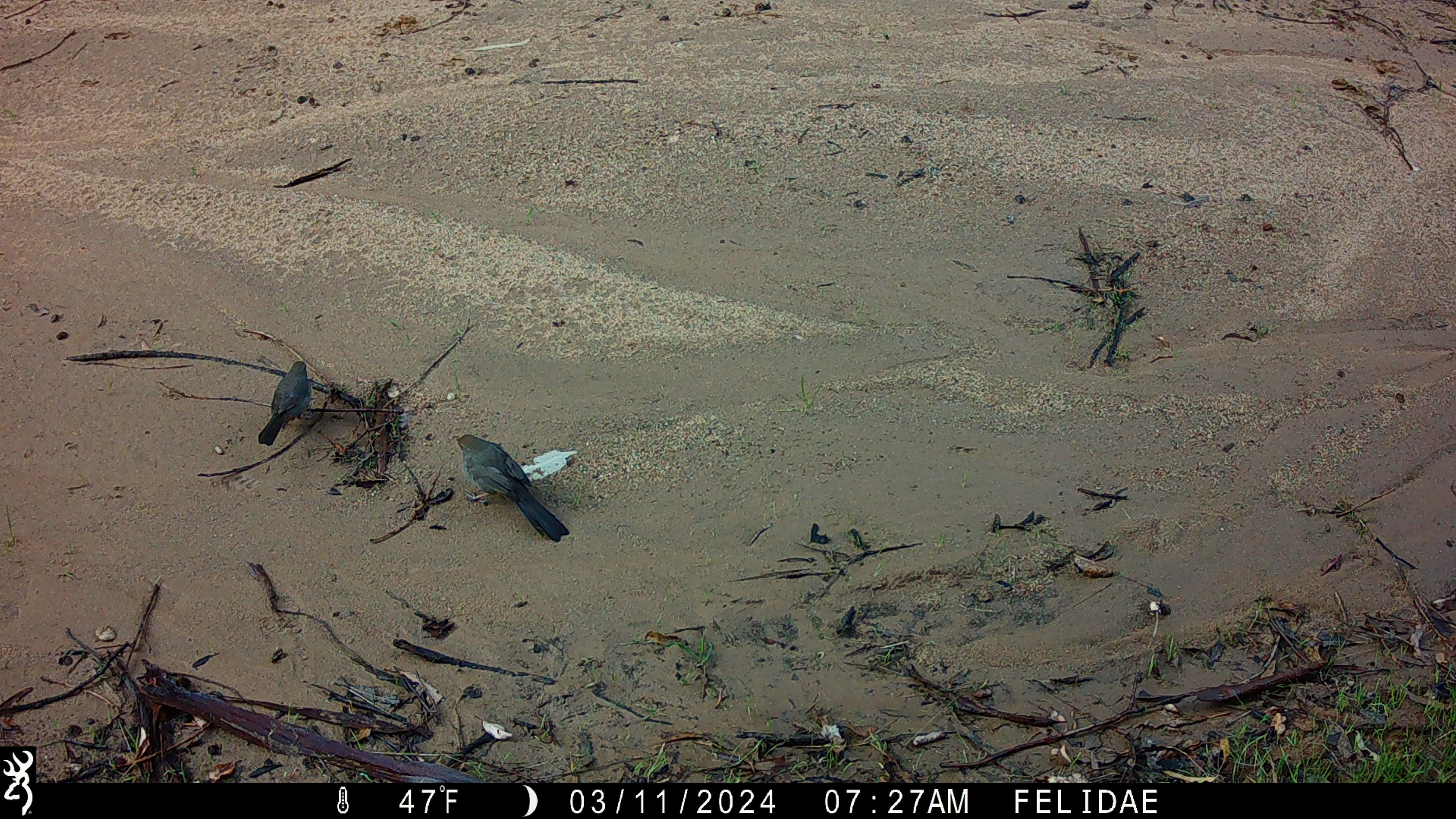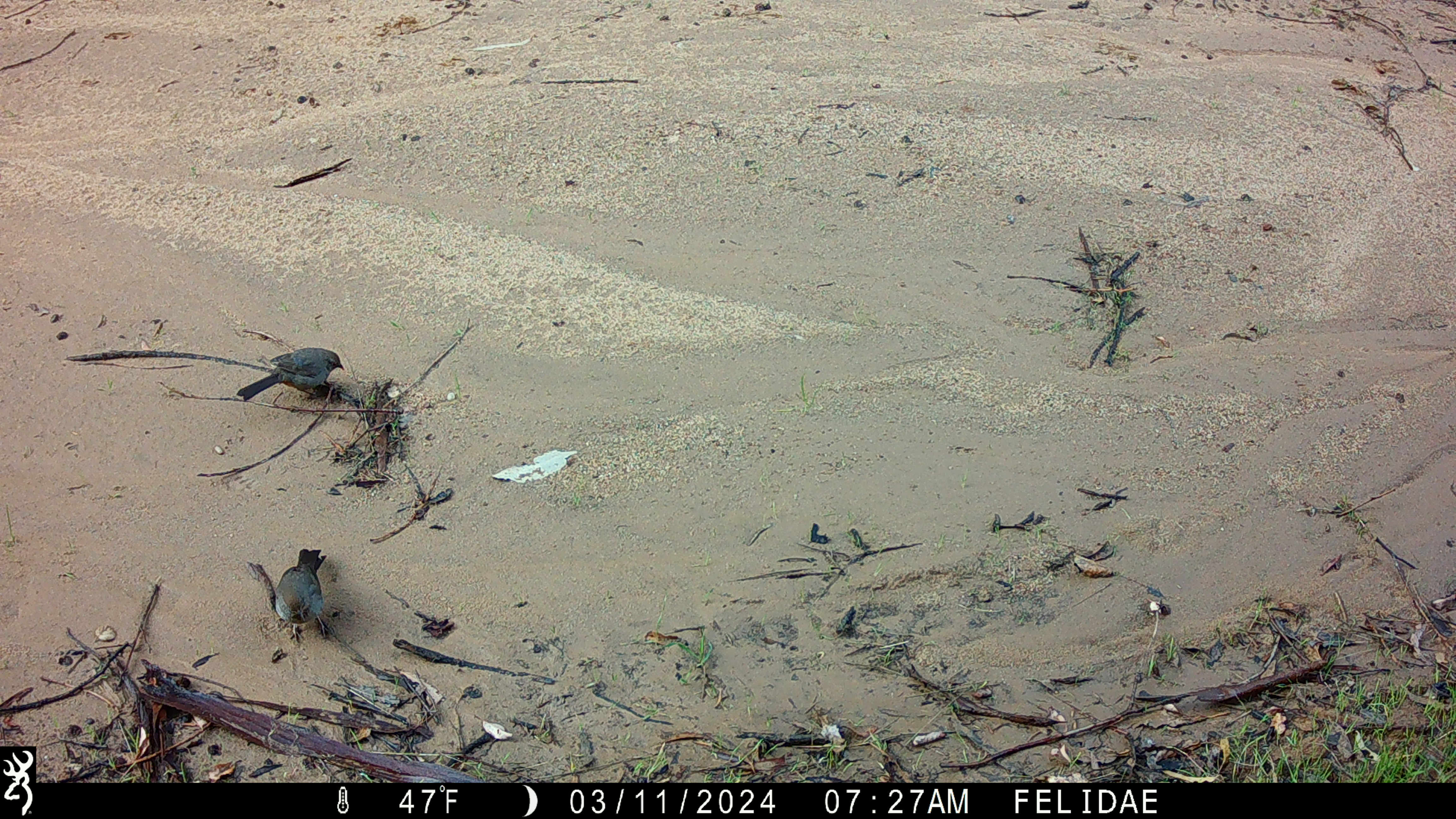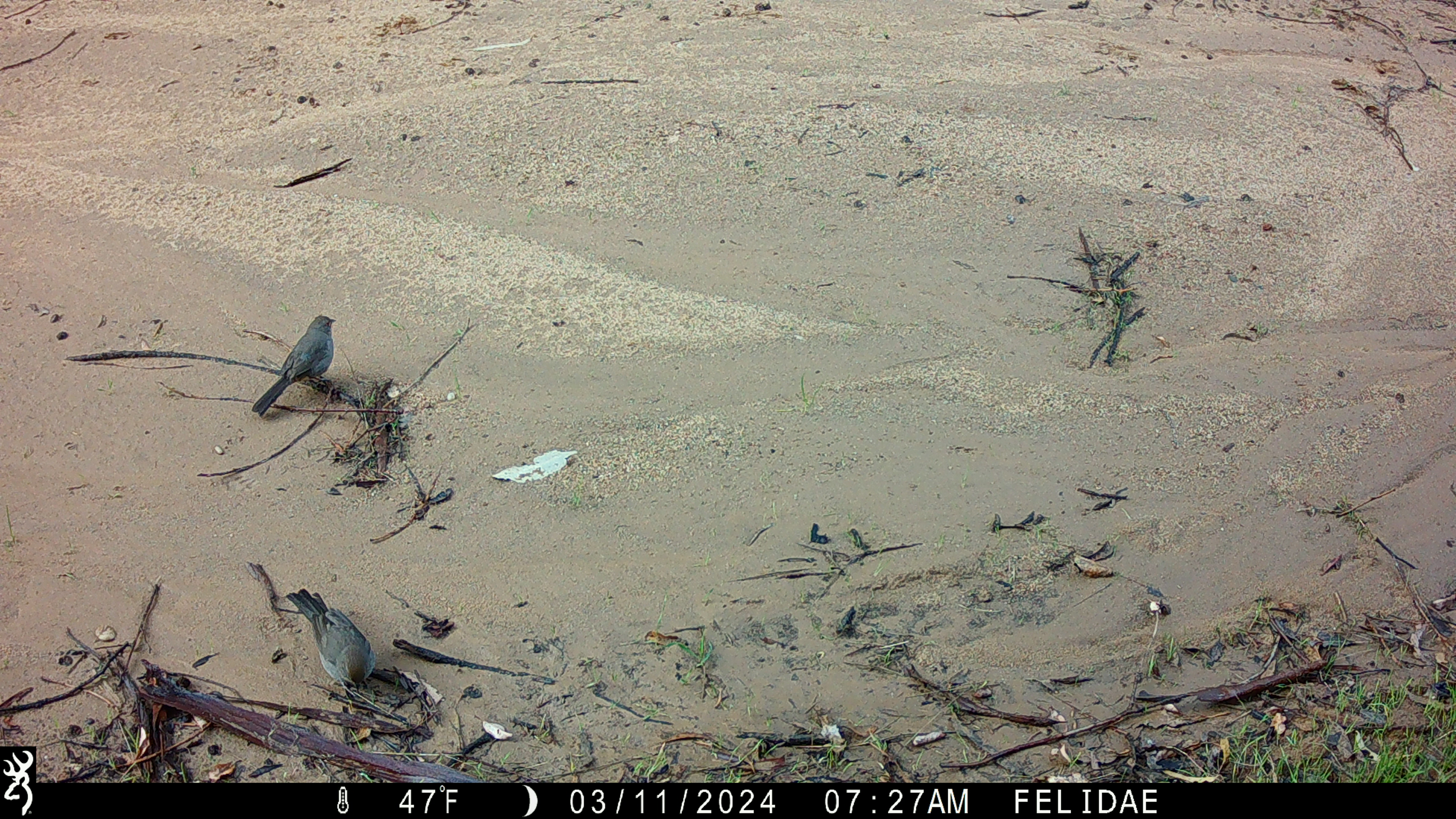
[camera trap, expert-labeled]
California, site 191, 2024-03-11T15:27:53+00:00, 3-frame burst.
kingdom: Animalia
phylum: Chordata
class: Aves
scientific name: Aves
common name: bird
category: unknown bird